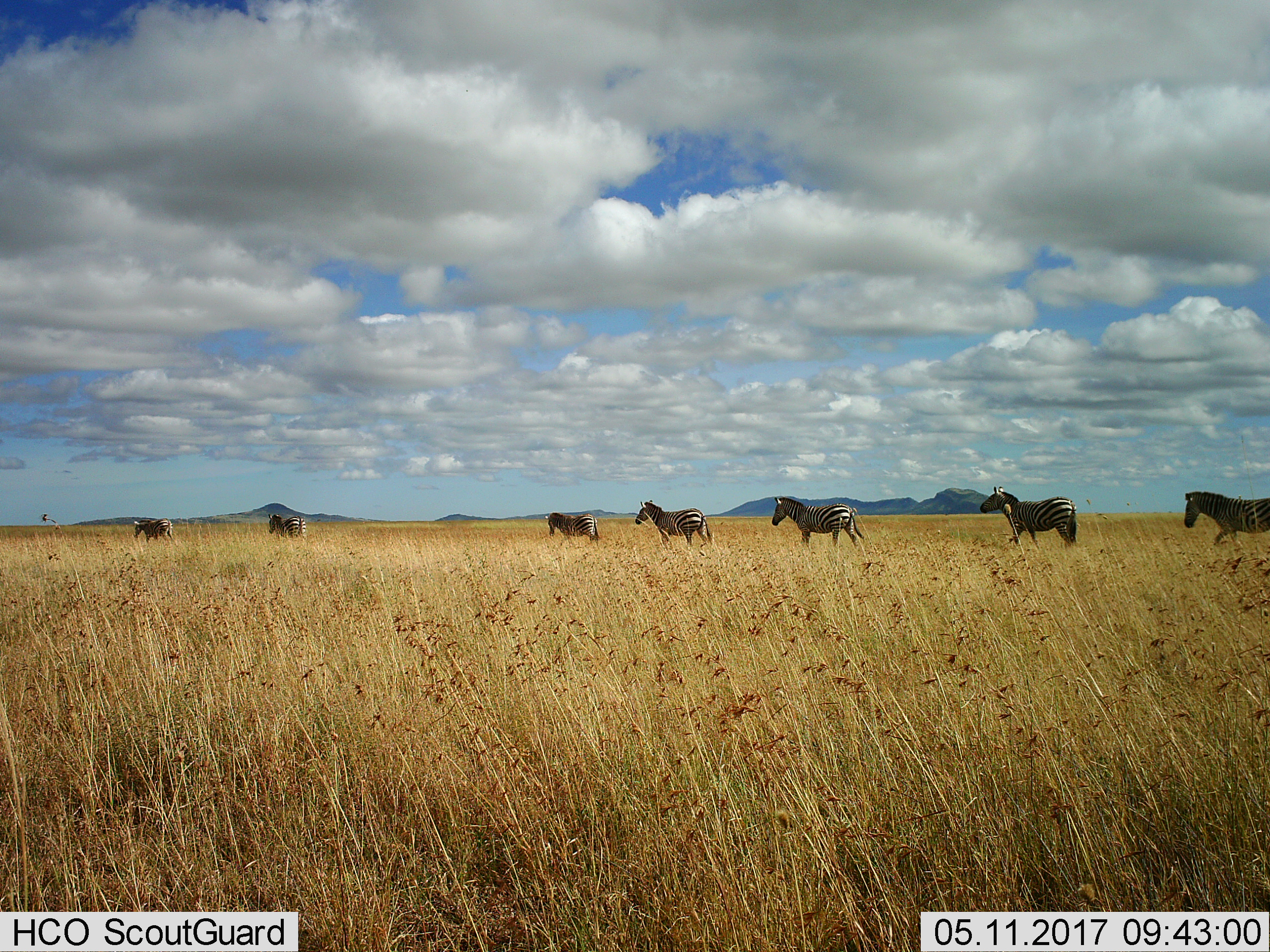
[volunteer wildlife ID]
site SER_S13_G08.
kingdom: Animalia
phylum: Chordata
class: Mammalia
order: Perissodactyla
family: Equidae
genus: Equus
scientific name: Equus quagga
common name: plains zebra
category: zebraplains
Zebraplains (plains zebra) (Equus quagga), count 7. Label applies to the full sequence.